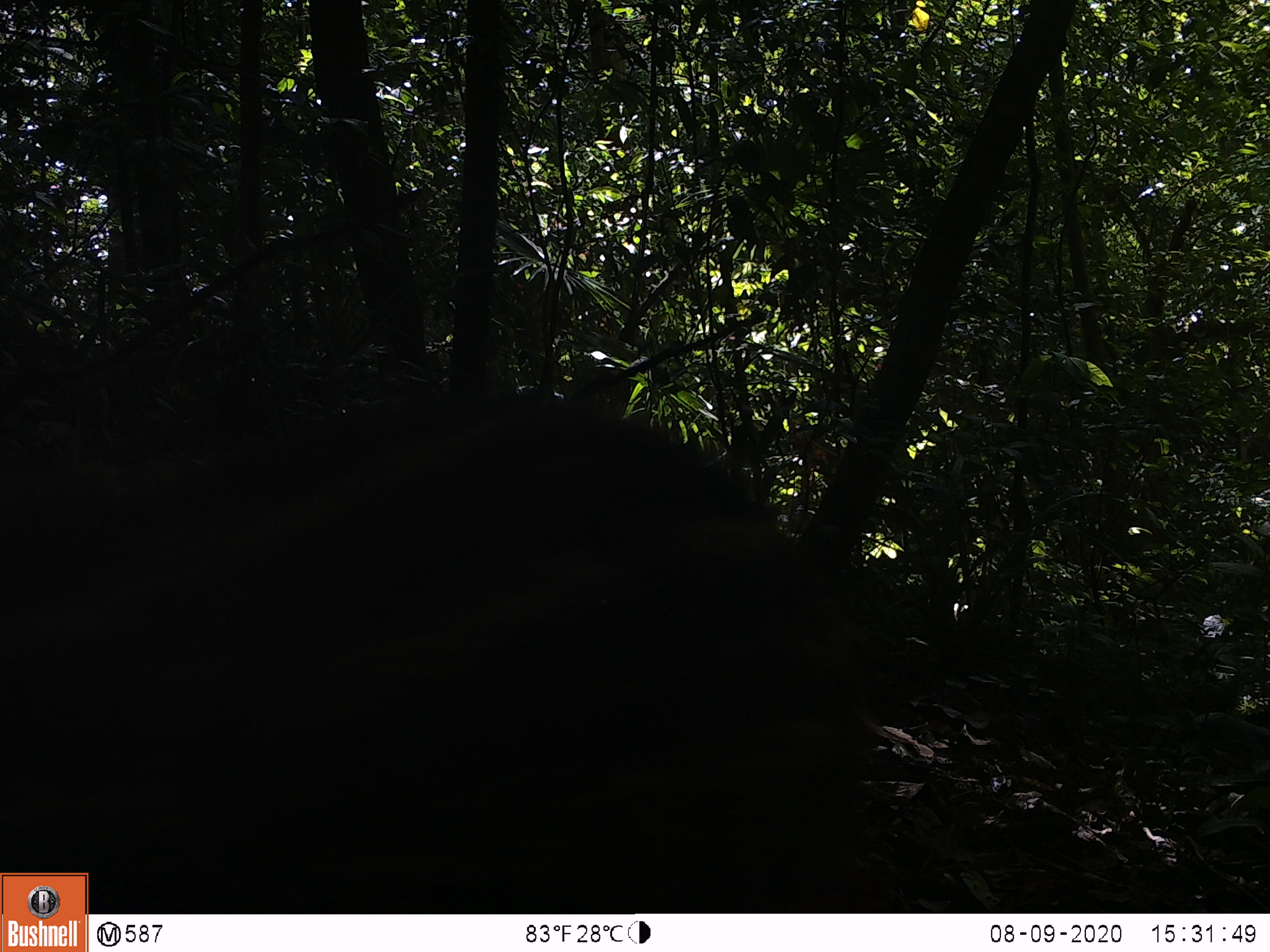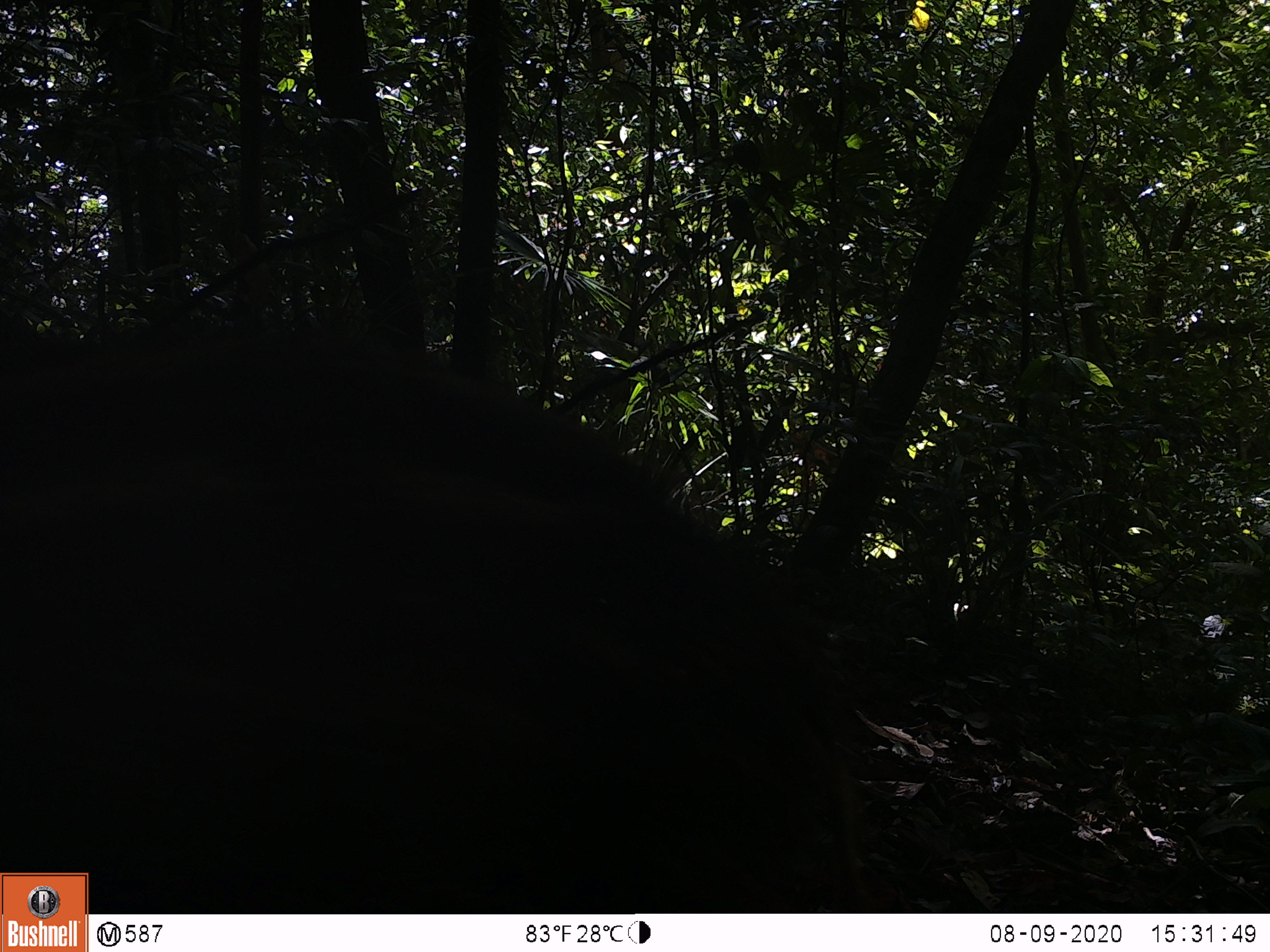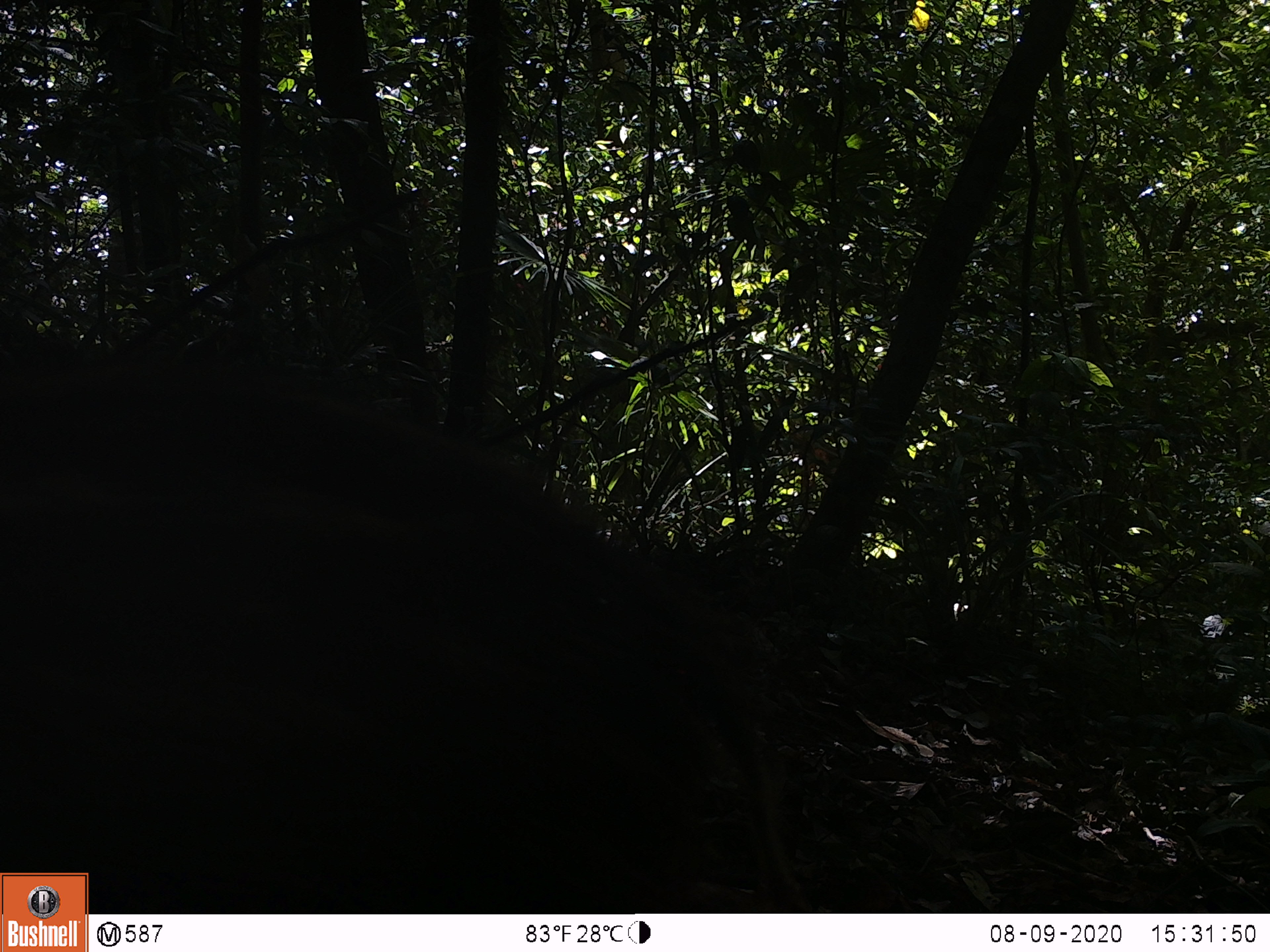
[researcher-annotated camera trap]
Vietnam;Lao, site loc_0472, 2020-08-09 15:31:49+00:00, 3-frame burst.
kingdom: Animalia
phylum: Chordata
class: Mammalia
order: Artiodactyla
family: Suidae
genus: Sus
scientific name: Sus scrofa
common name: eurasian wild pig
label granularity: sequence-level